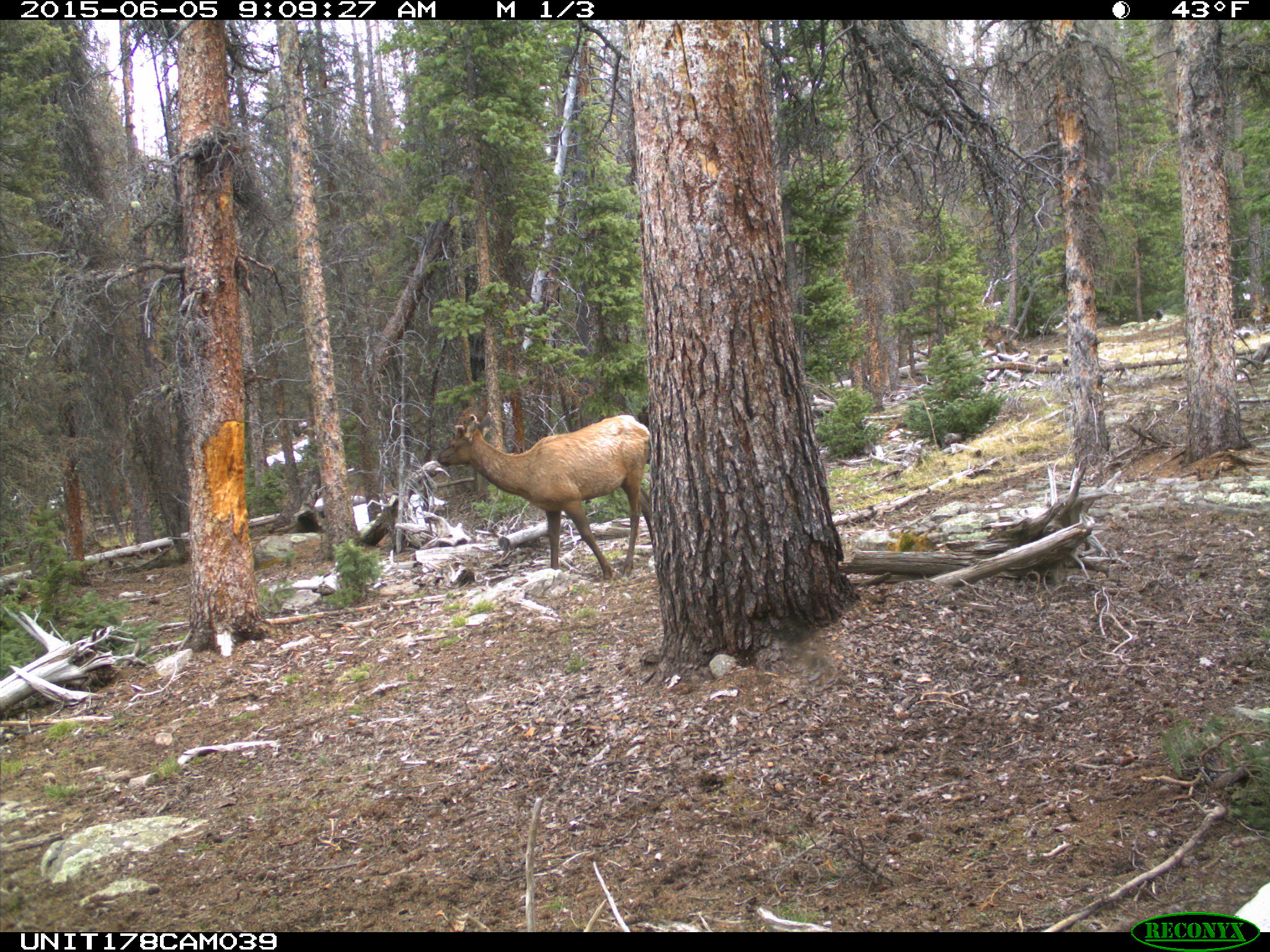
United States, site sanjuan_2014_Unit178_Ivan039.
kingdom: Animalia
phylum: Chordata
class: Mammalia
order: Artiodactyla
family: Cervidae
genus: Cervus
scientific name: Cervus elaphus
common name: red deer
Cervus elaphus (red deer).